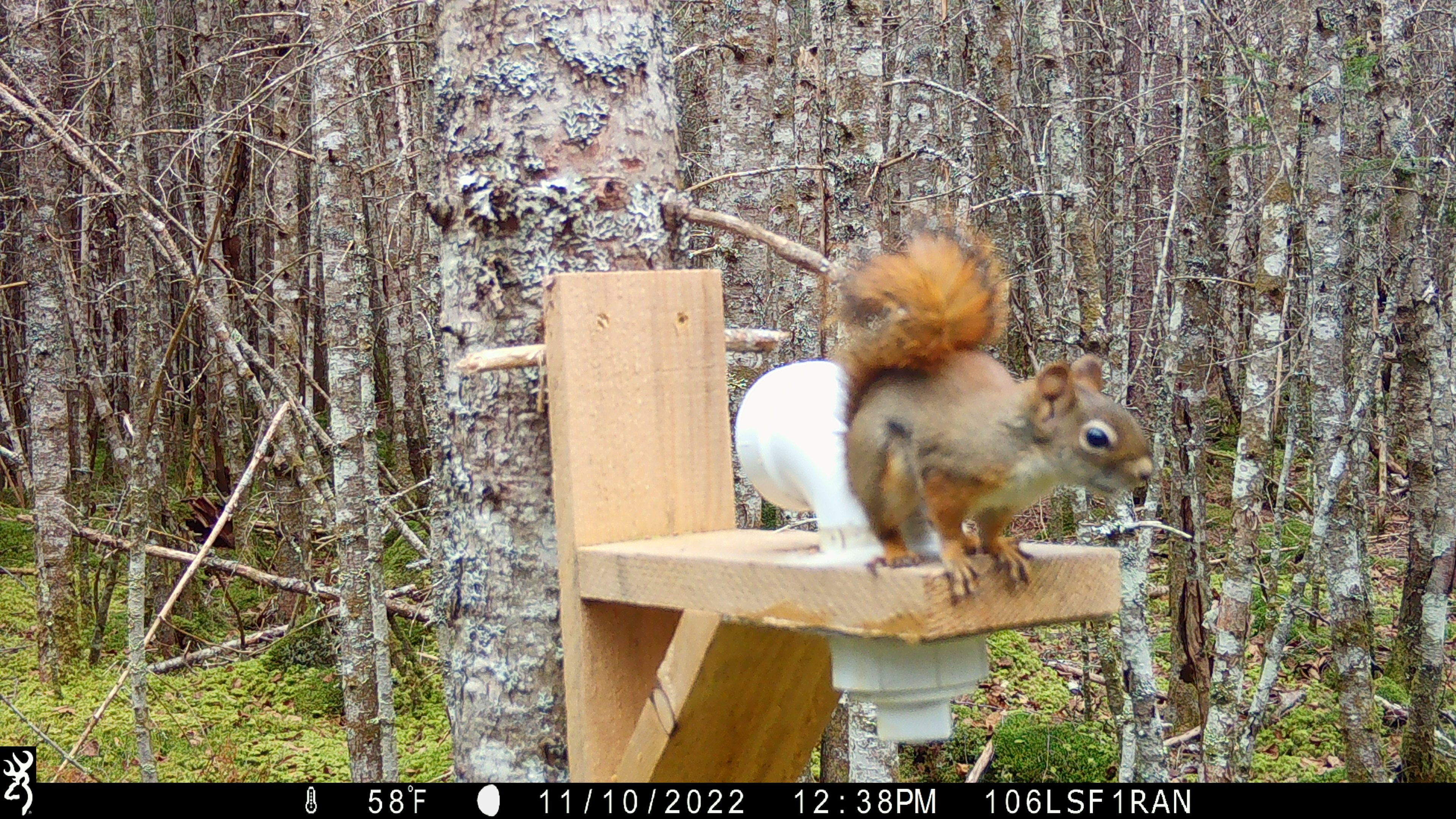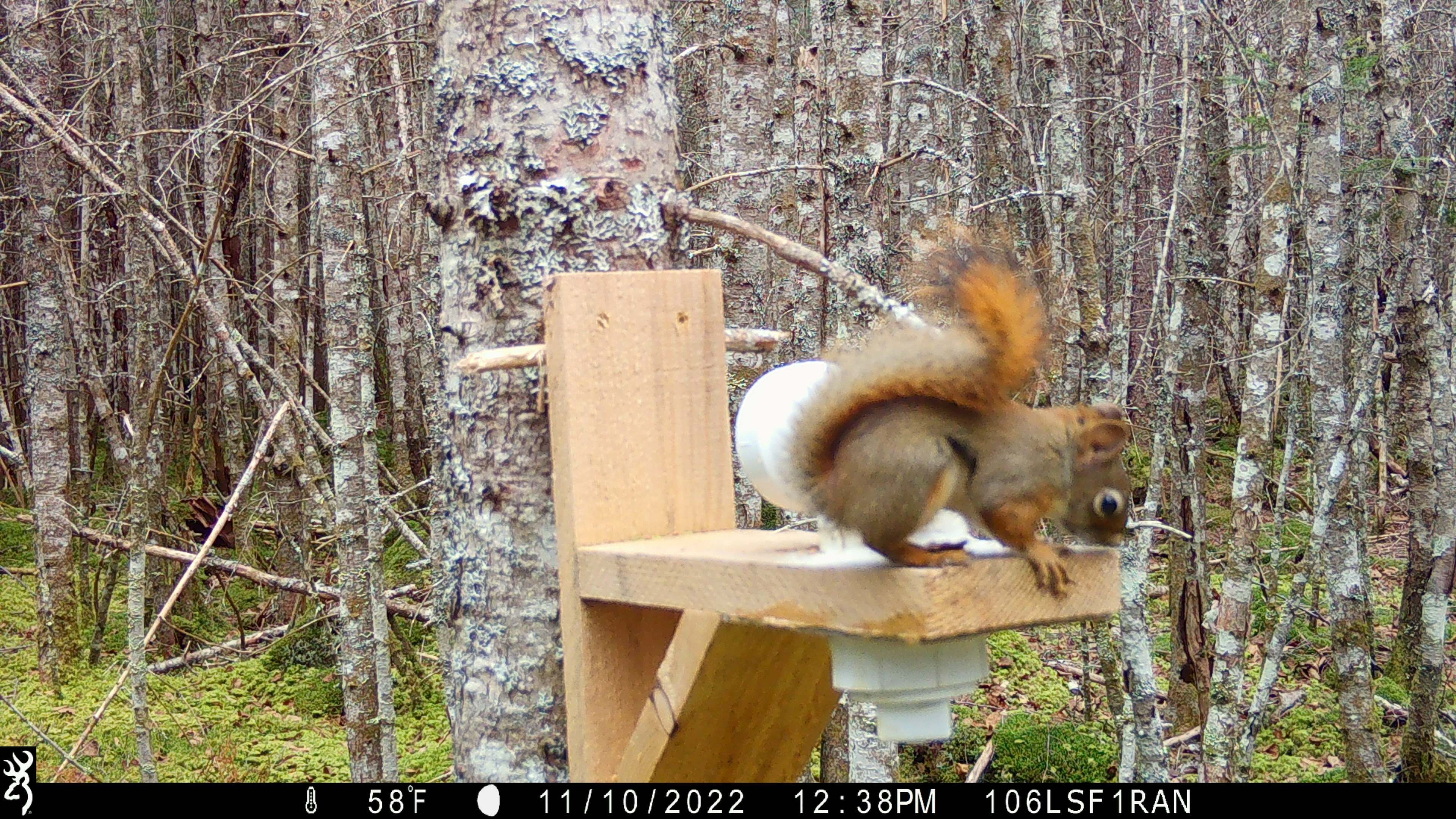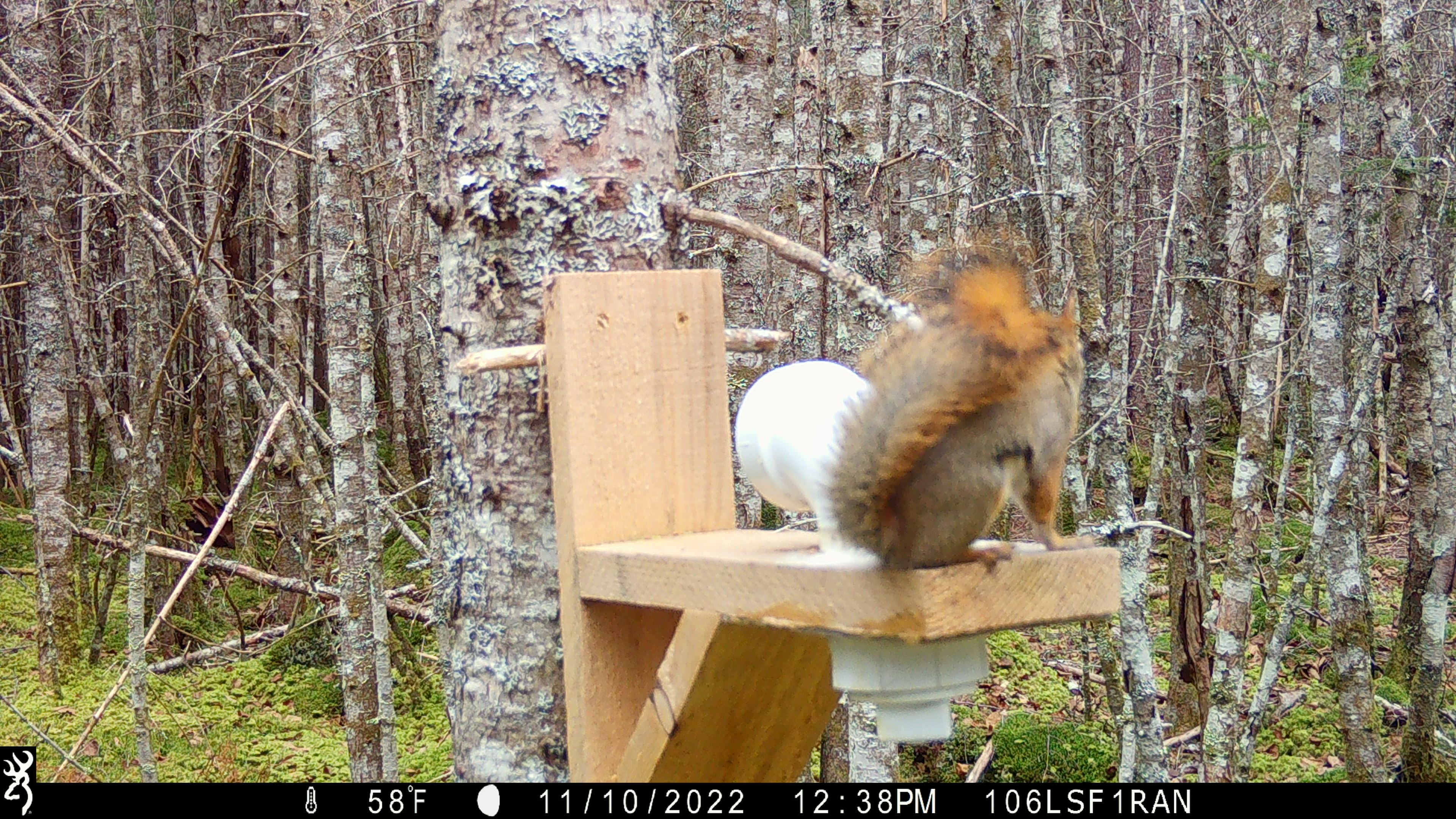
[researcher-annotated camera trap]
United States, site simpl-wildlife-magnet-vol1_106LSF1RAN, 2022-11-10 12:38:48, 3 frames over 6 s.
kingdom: Animalia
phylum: Chordata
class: Mammalia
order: Rodentia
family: Sciuridae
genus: Tamiasciurus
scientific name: Tamiasciurus hudsonicus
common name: red squirrel